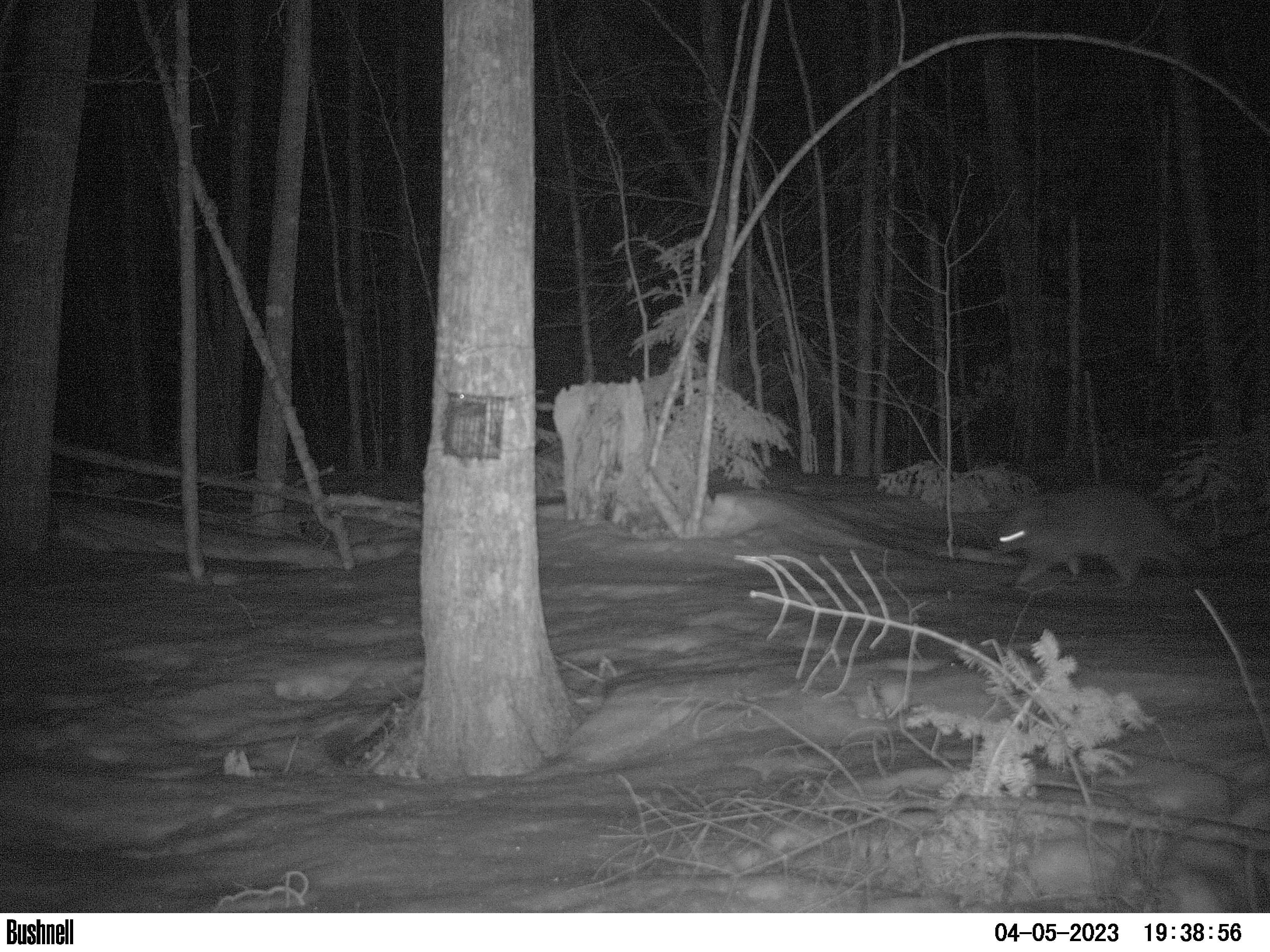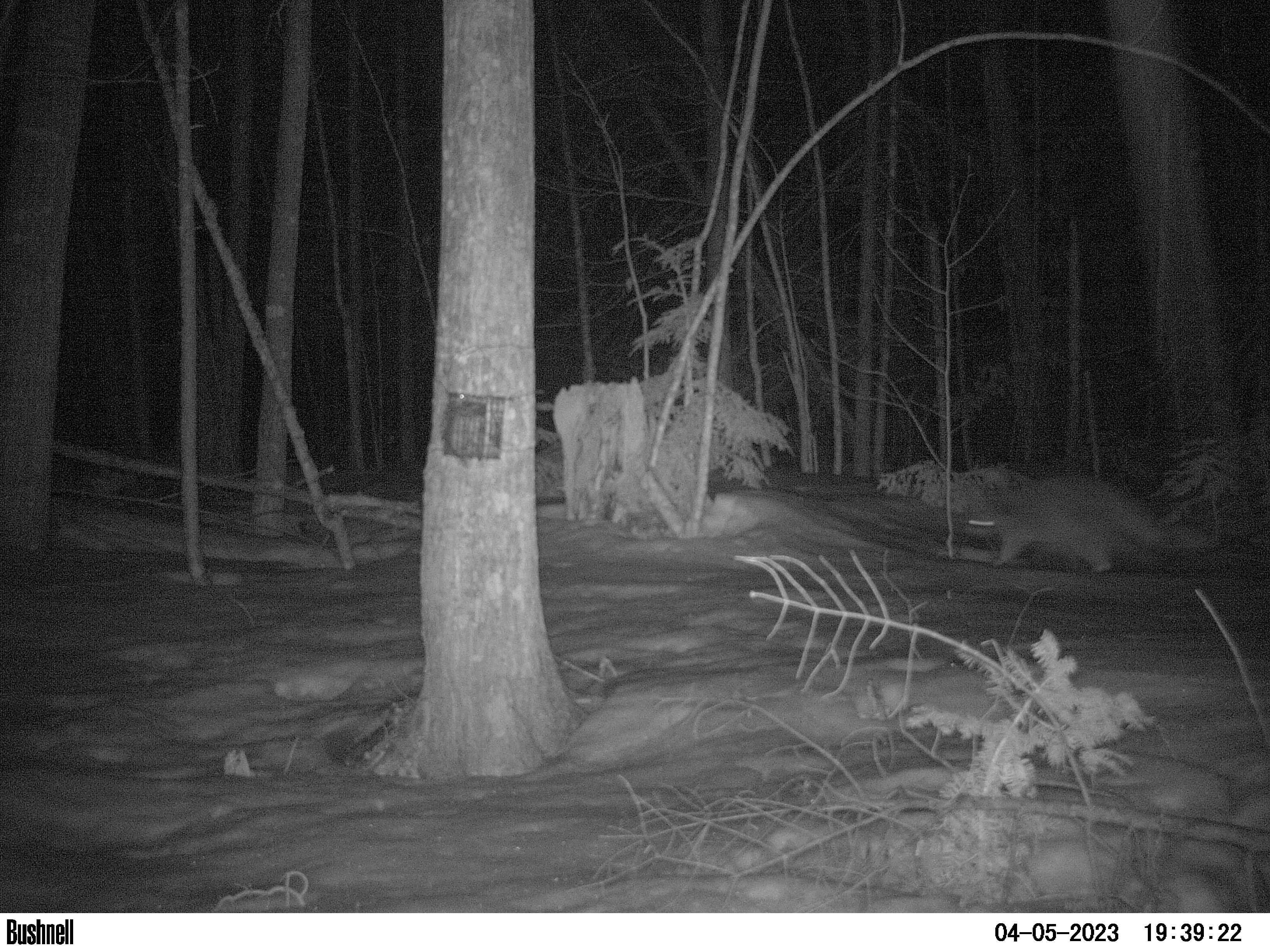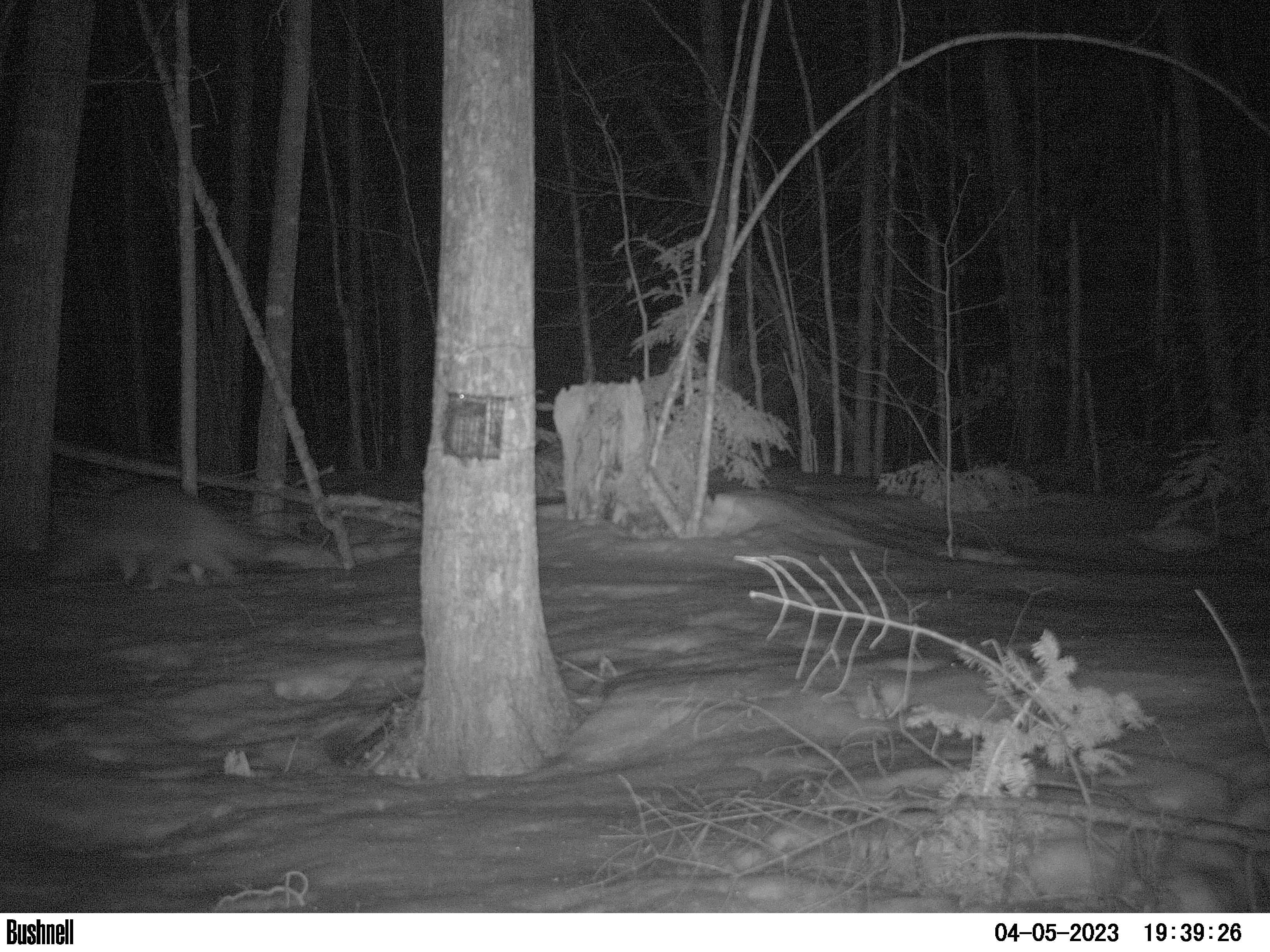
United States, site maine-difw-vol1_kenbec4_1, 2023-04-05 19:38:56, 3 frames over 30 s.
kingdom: Animalia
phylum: Chordata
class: Mammalia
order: Carnivora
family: Procyonidae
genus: Procyon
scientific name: Procyon lotor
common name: raccoon